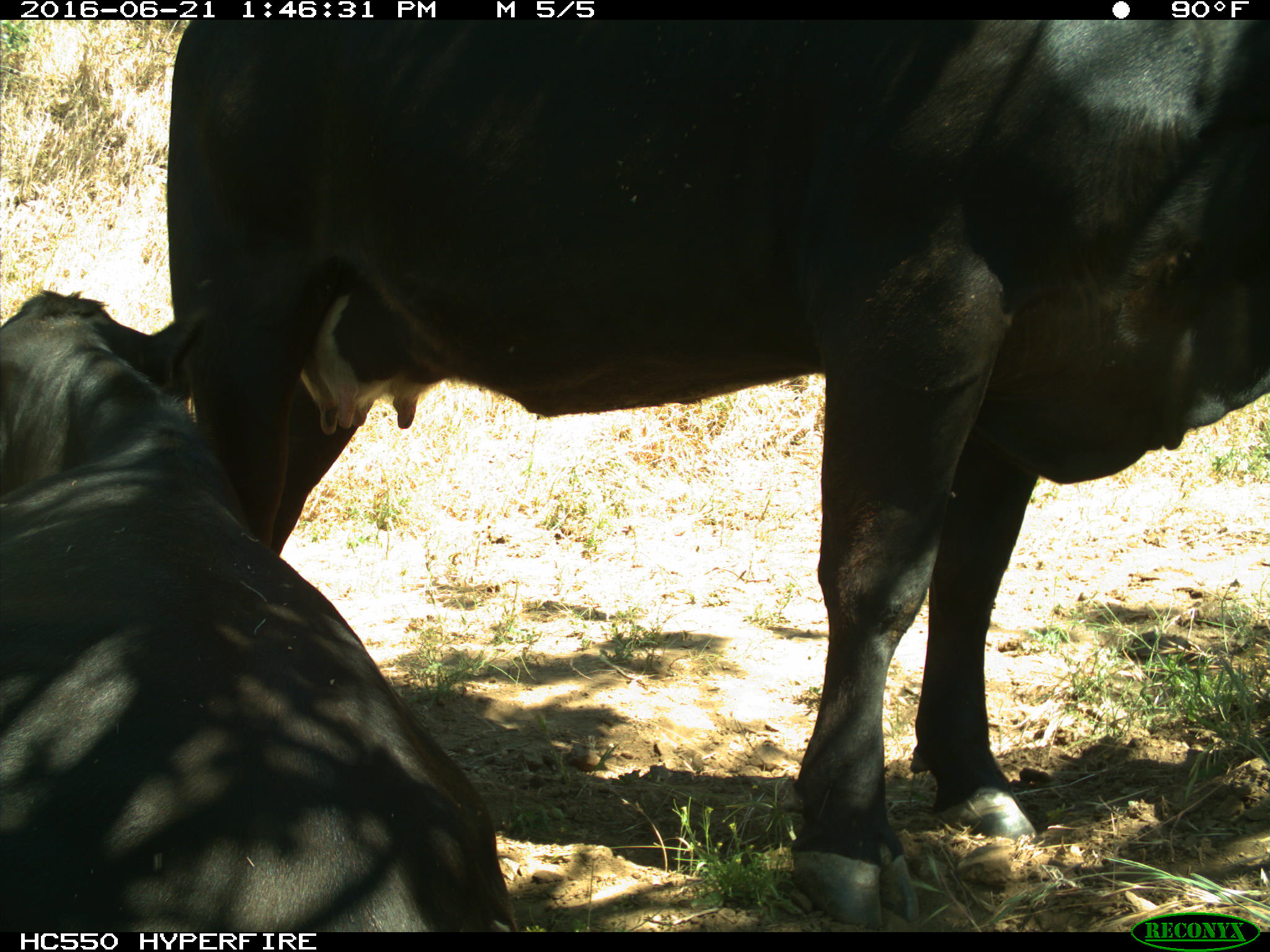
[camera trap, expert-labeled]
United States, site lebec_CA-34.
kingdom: Animalia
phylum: Chordata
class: Mammalia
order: Artiodactyla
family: Bovidae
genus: Bos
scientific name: Bos taurus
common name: domestic cow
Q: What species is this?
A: Bos taurus (domestic cow).